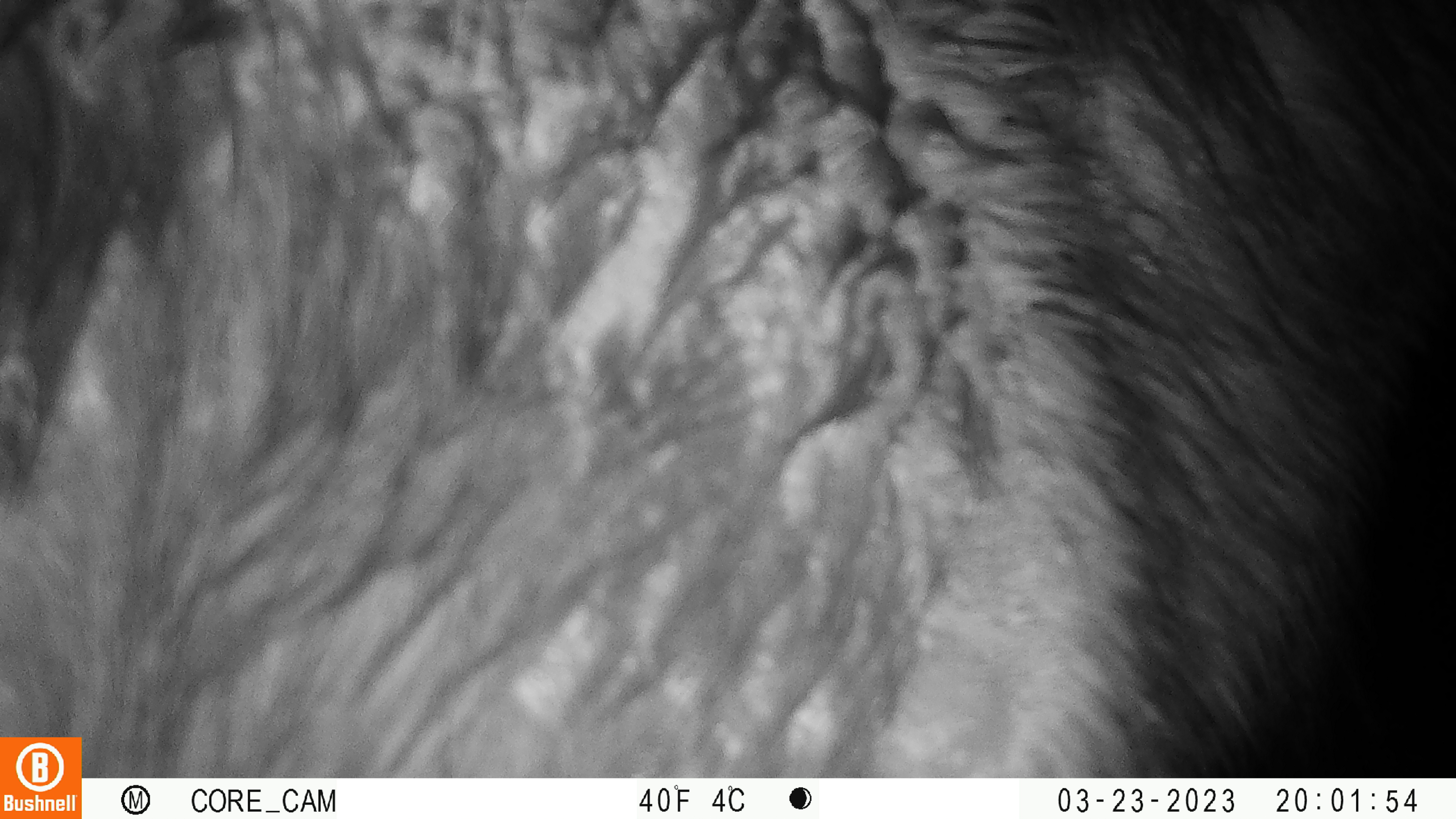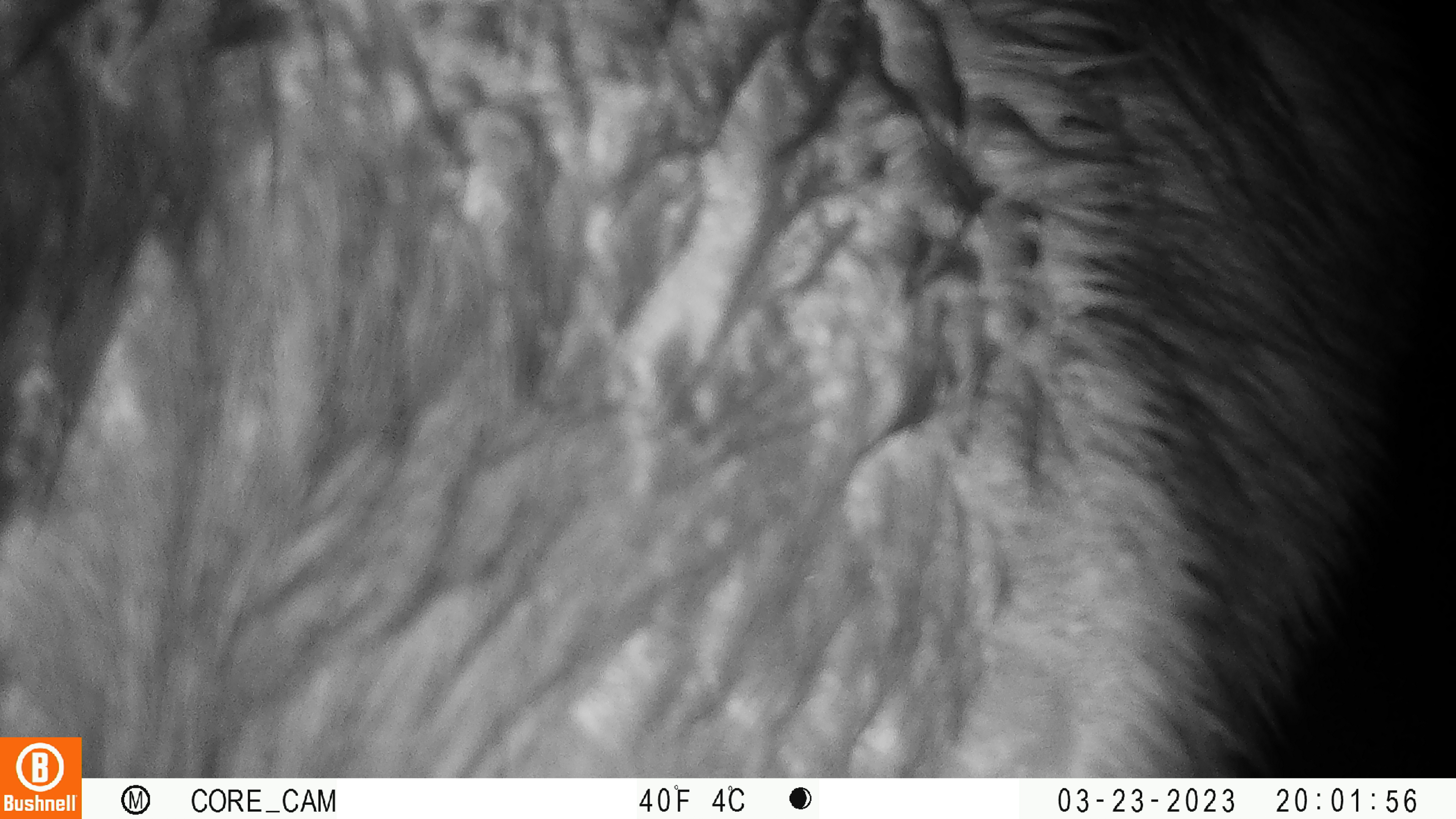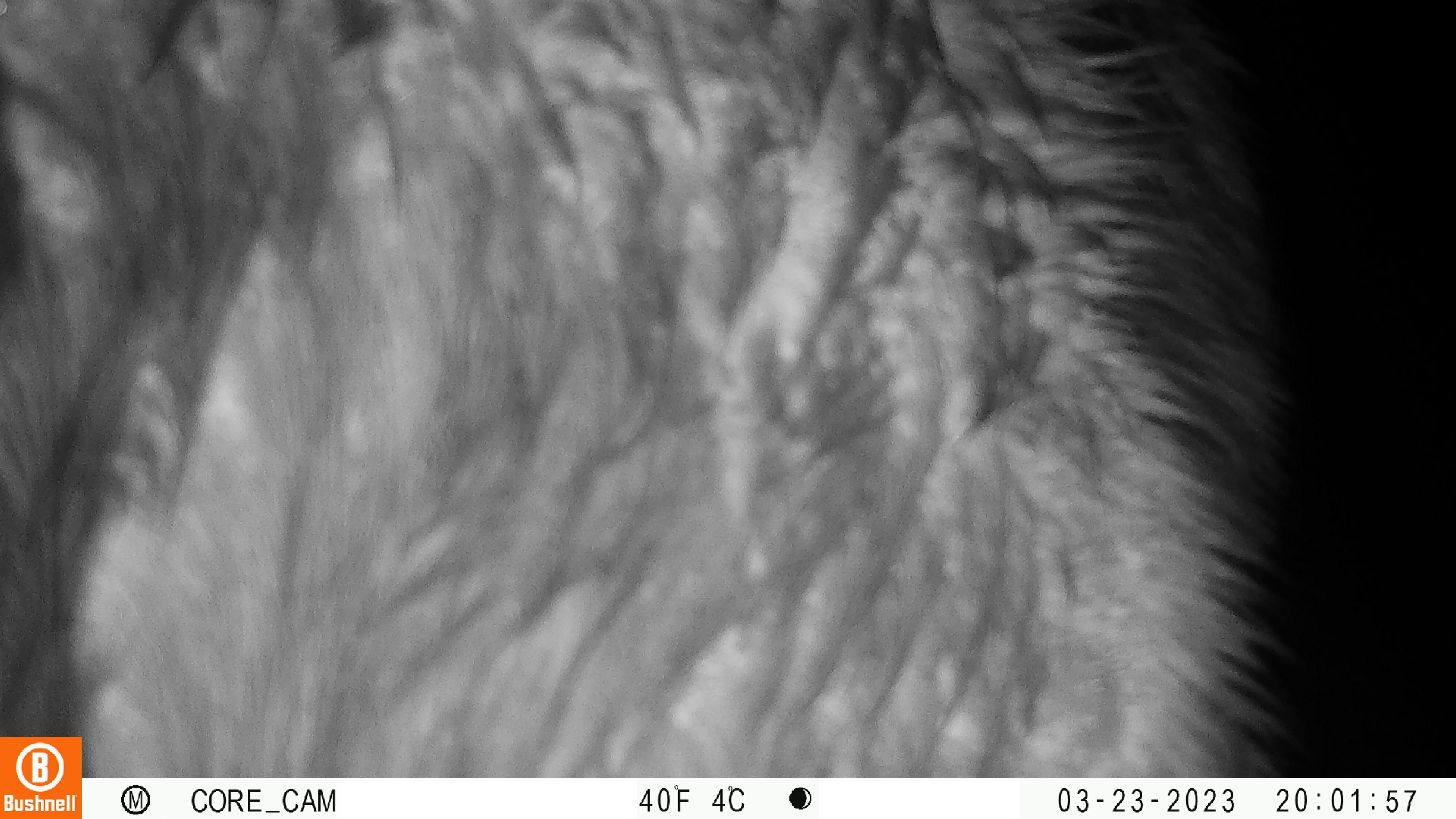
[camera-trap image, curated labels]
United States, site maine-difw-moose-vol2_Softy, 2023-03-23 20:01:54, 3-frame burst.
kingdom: Animalia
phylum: Chordata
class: Mammalia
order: Artiodactyla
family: Cervidae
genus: Alces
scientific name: Alces alces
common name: moose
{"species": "moose (Alces alces)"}